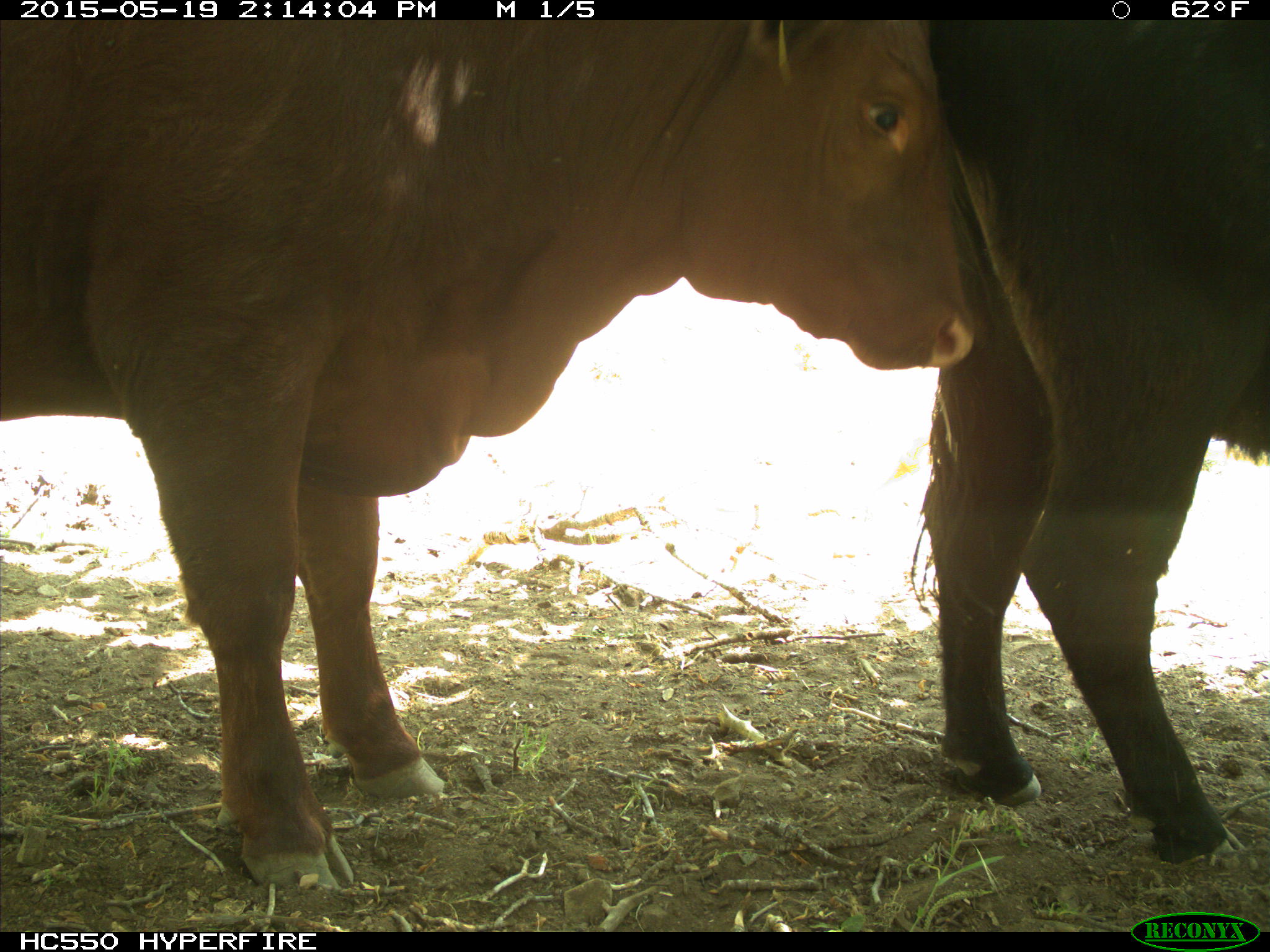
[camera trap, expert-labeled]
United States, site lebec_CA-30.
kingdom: Animalia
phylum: Chordata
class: Mammalia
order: Artiodactyla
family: Bovidae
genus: Bos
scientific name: Bos taurus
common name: domestic cow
Bos taurus (domestic cow).